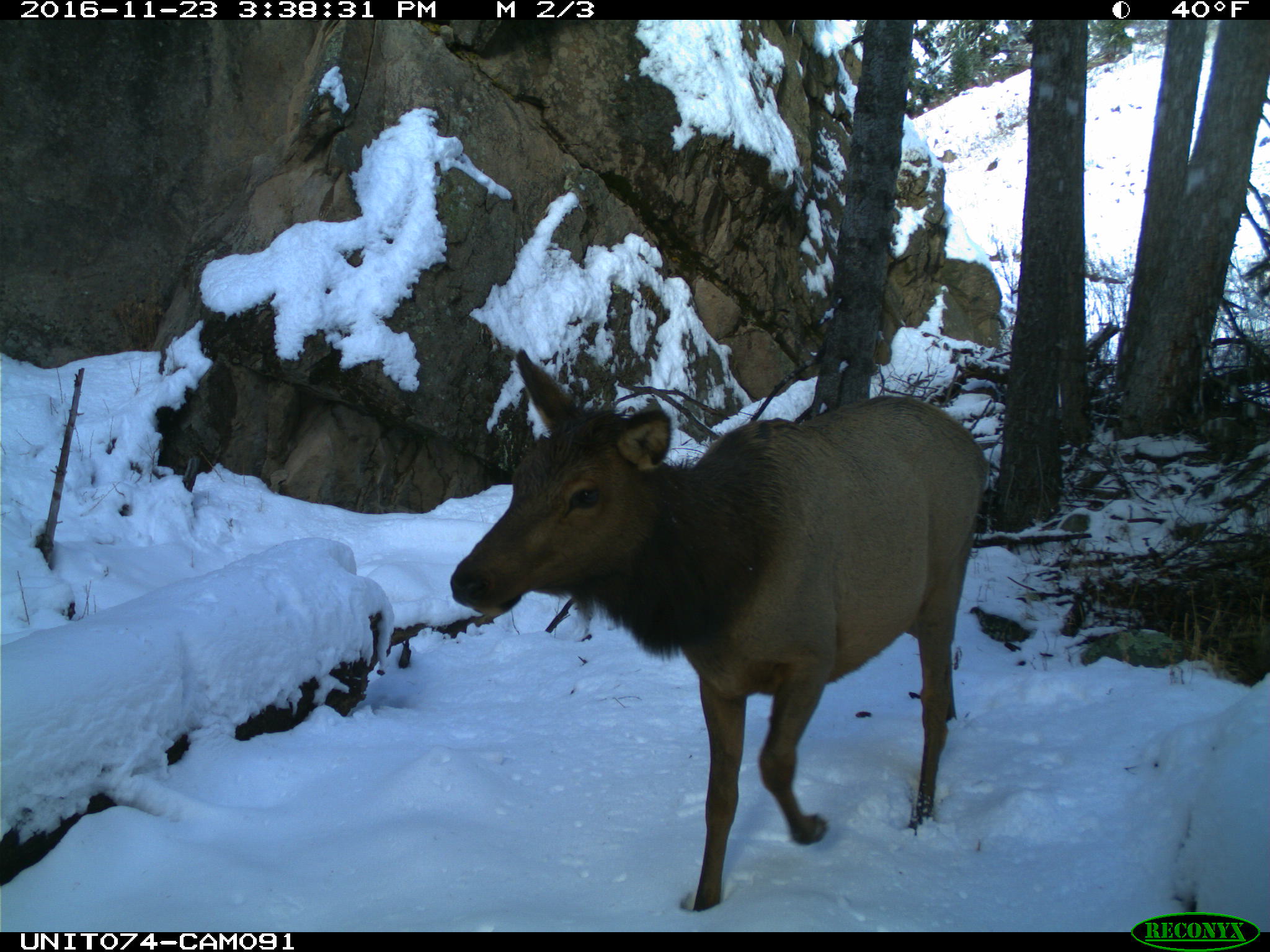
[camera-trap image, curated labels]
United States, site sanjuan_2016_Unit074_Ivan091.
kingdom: Animalia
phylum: Chordata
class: Mammalia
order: Artiodactyla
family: Cervidae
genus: Cervus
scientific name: Cervus elaphus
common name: red deer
Cervus elaphus (red deer).